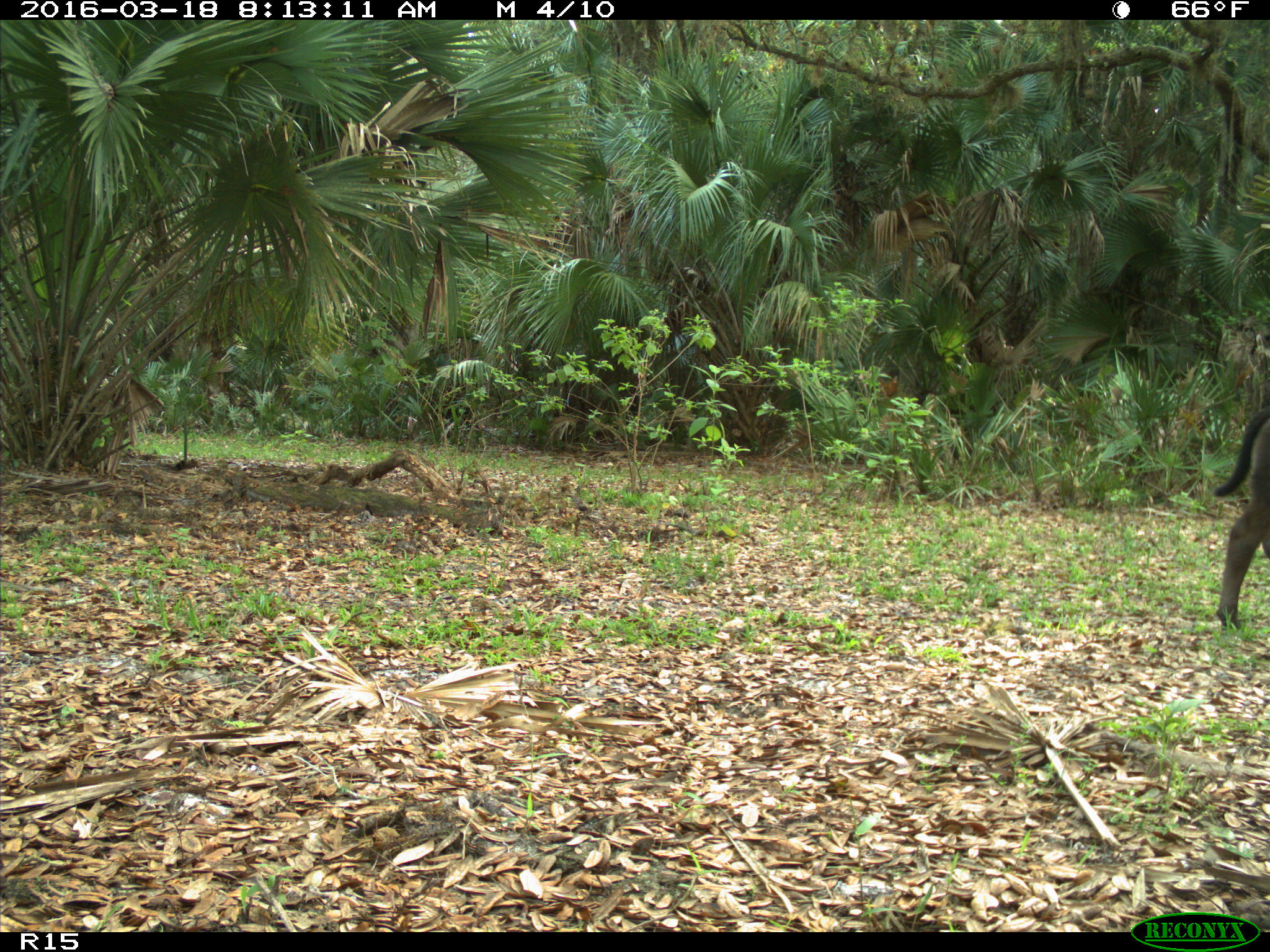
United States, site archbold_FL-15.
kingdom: Animalia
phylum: Chordata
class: Mammalia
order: Artiodactyla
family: Bovidae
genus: Bos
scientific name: Bos taurus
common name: domestic cow